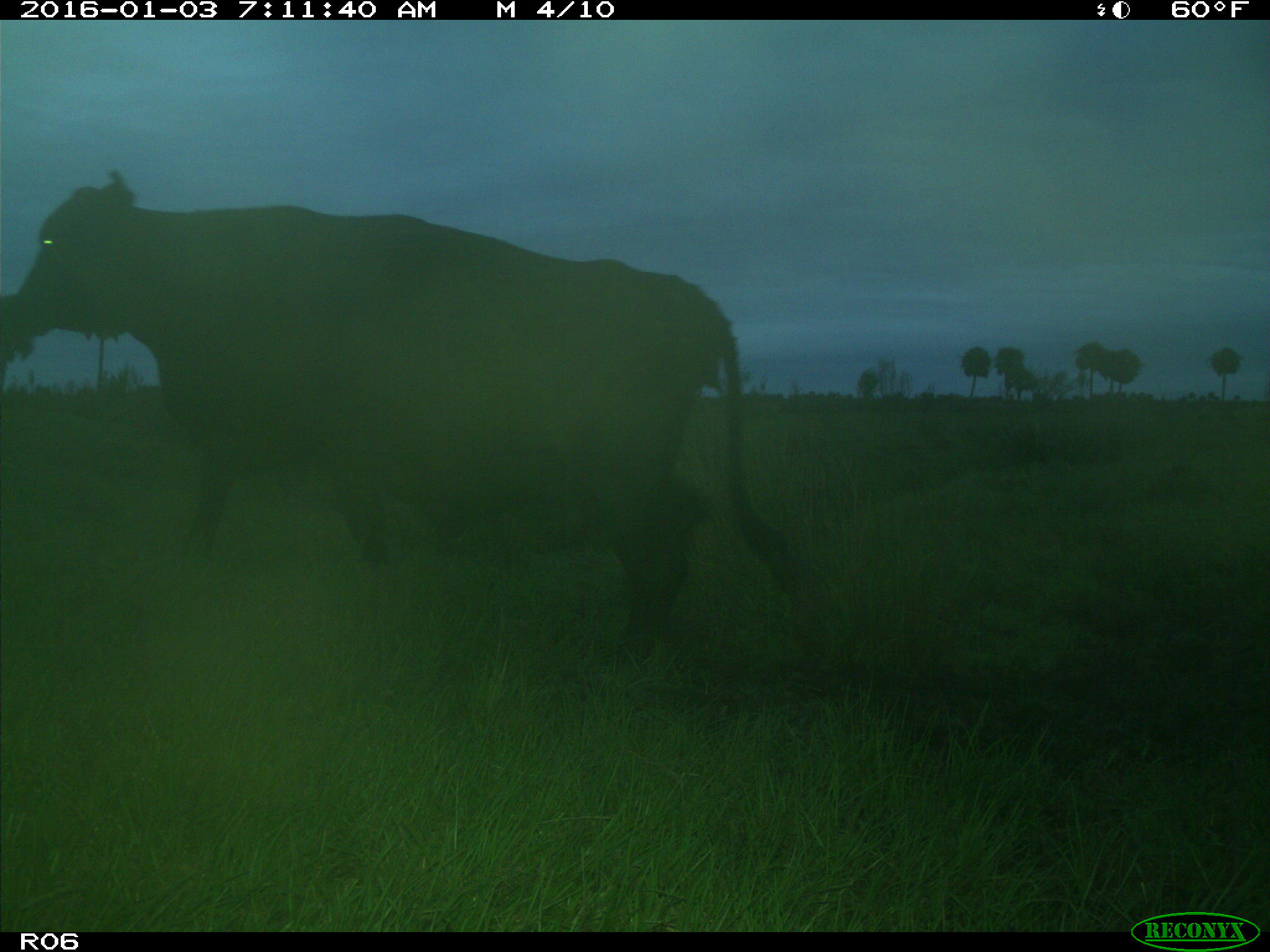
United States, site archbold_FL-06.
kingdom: Animalia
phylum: Chordata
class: Mammalia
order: Artiodactyla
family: Bovidae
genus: Bos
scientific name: Bos taurus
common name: domestic cow